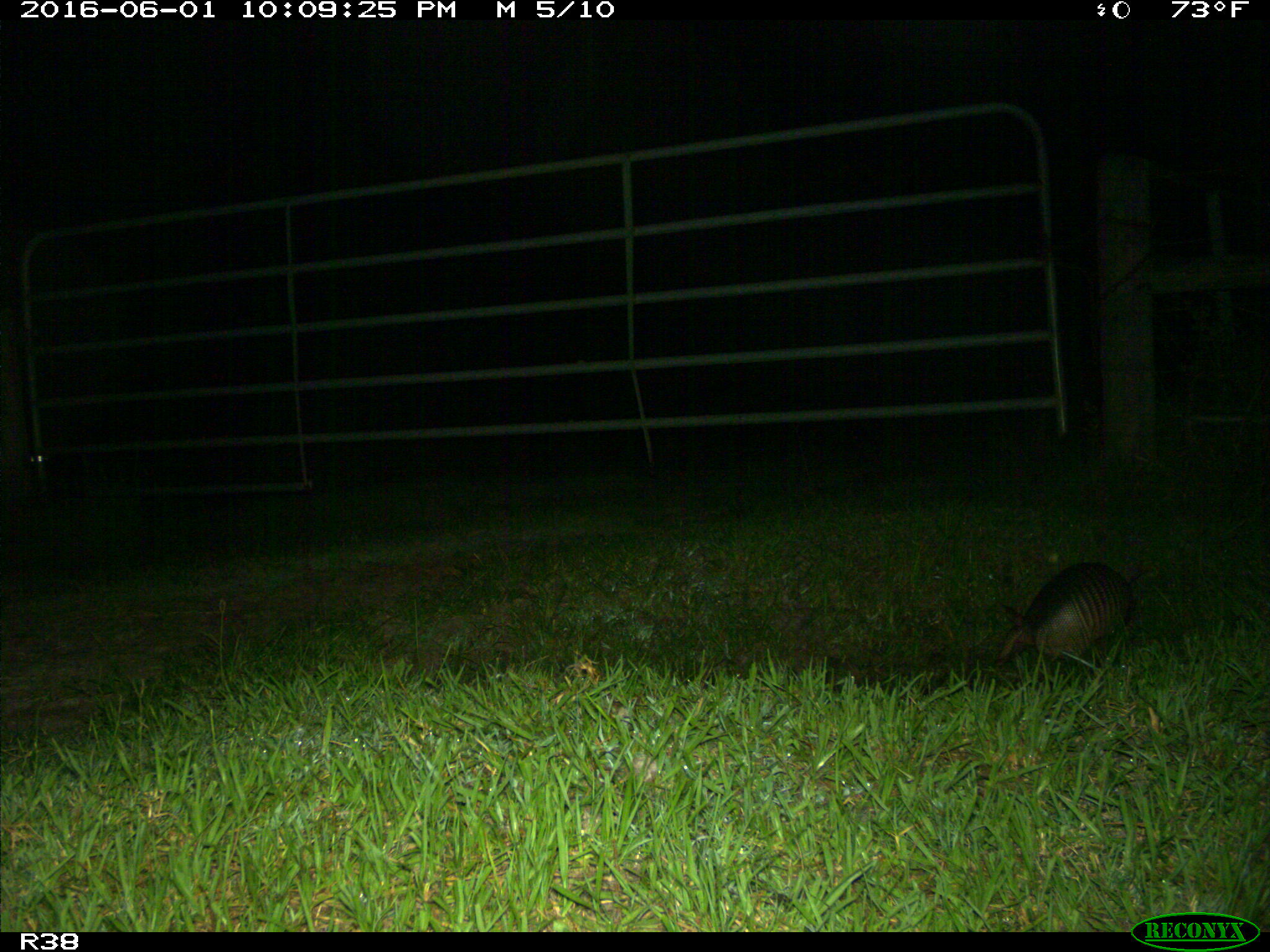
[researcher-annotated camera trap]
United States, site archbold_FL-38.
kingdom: Animalia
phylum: Chordata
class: Mammalia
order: Cingulata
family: Dasypodidae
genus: Dasypus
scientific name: Dasypus novemcinctus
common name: nine-banded armadillo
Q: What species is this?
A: Dasypus novemcinctus (nine-banded armadillo).